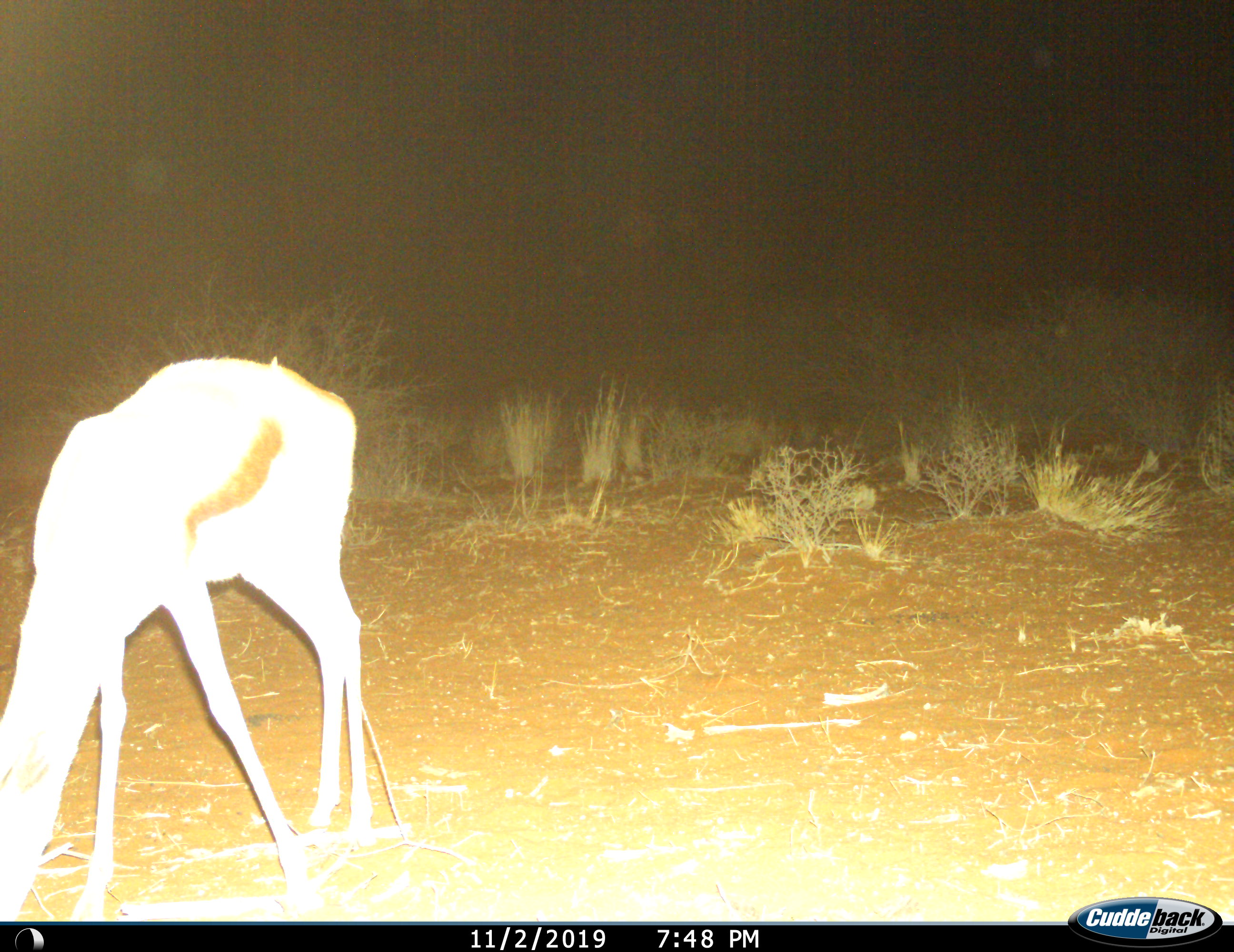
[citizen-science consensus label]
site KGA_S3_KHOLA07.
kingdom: Animalia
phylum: Chordata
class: Mammalia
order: Artiodactyla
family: Bovidae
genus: Antidorcas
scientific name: Antidorcas marsupialis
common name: springbok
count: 1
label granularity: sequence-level